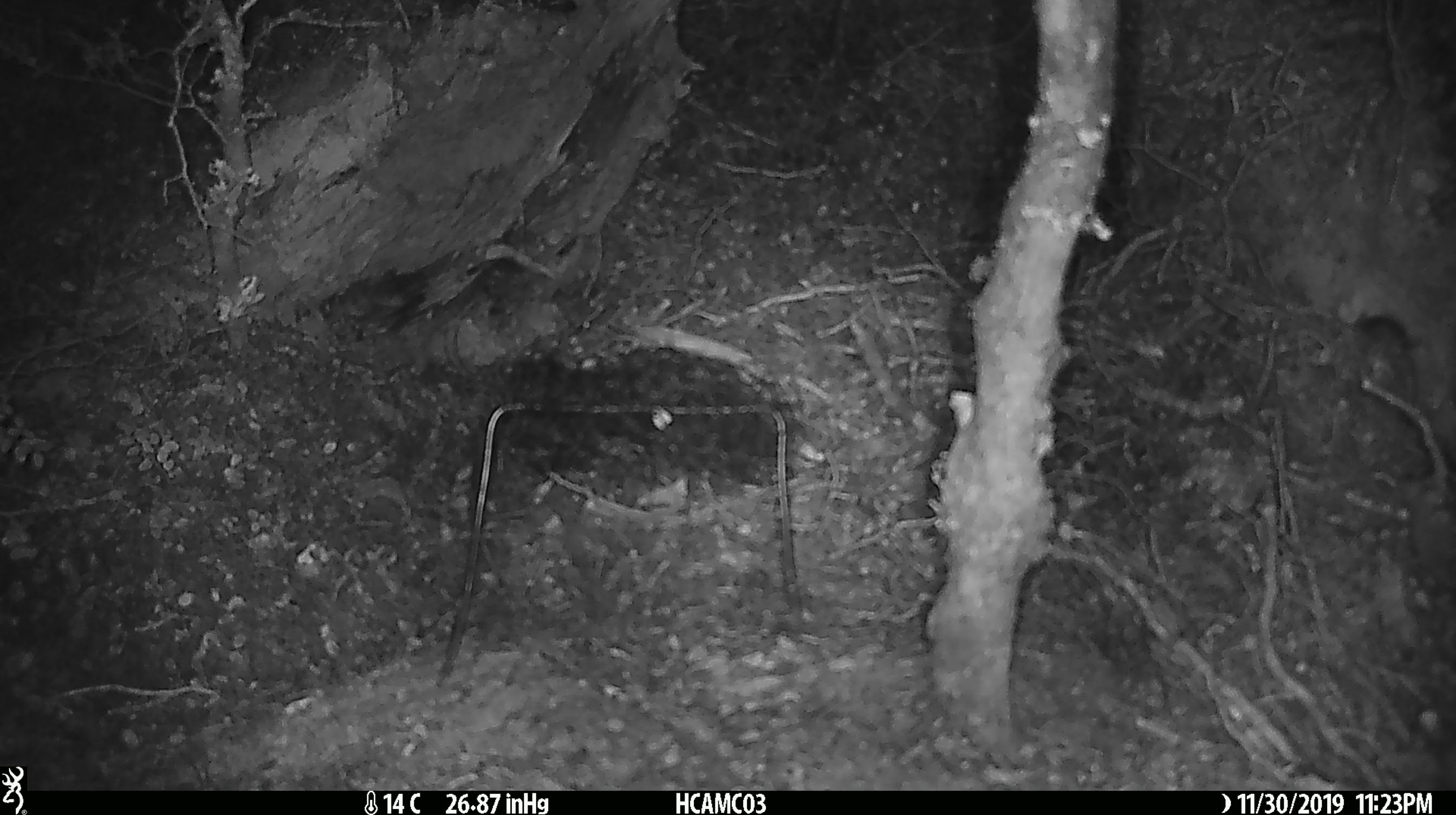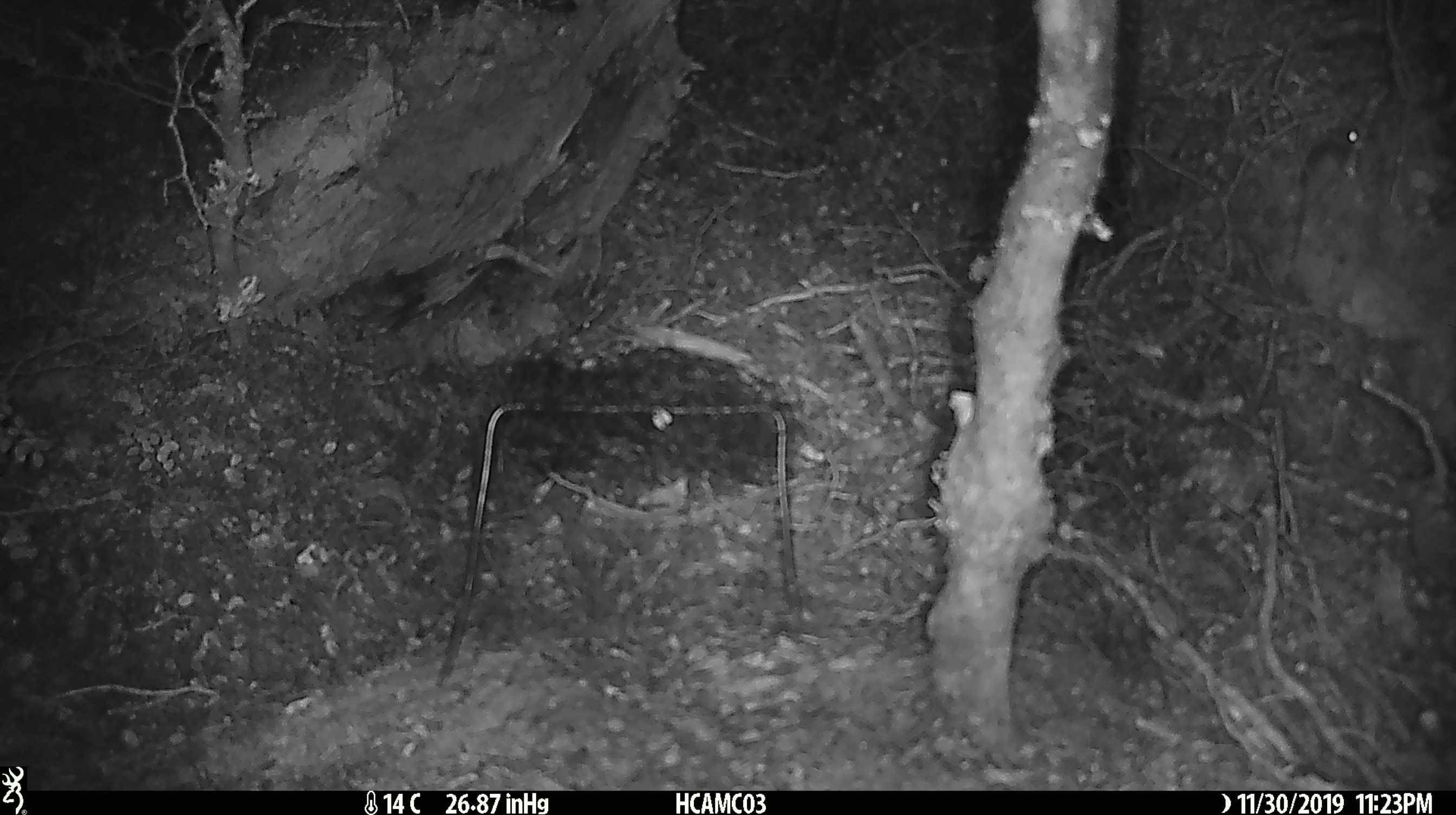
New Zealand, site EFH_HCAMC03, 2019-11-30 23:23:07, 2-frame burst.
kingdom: Animalia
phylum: Chordata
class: Mammalia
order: Rodentia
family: Muridae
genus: Mus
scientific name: Mus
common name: mouse